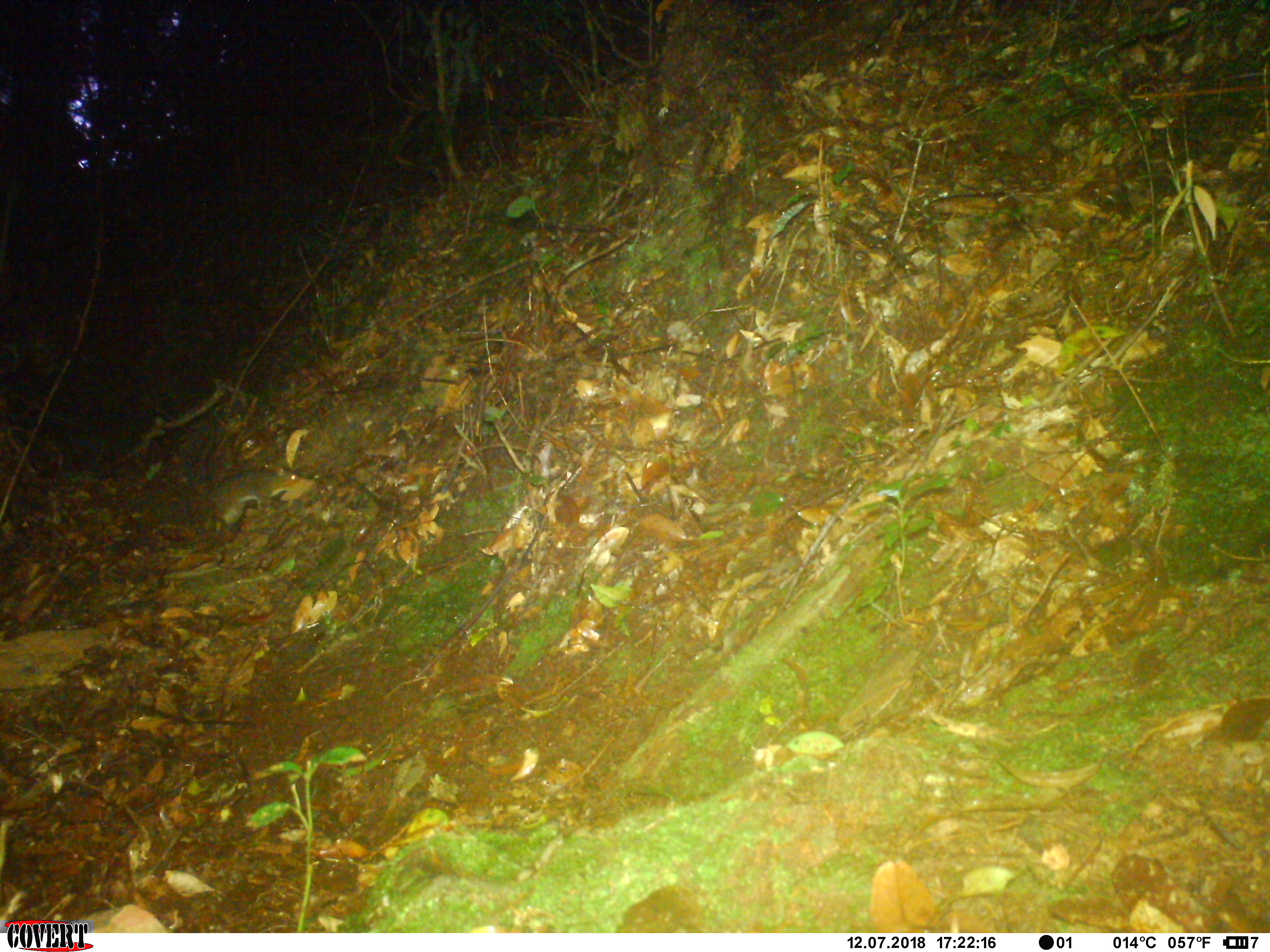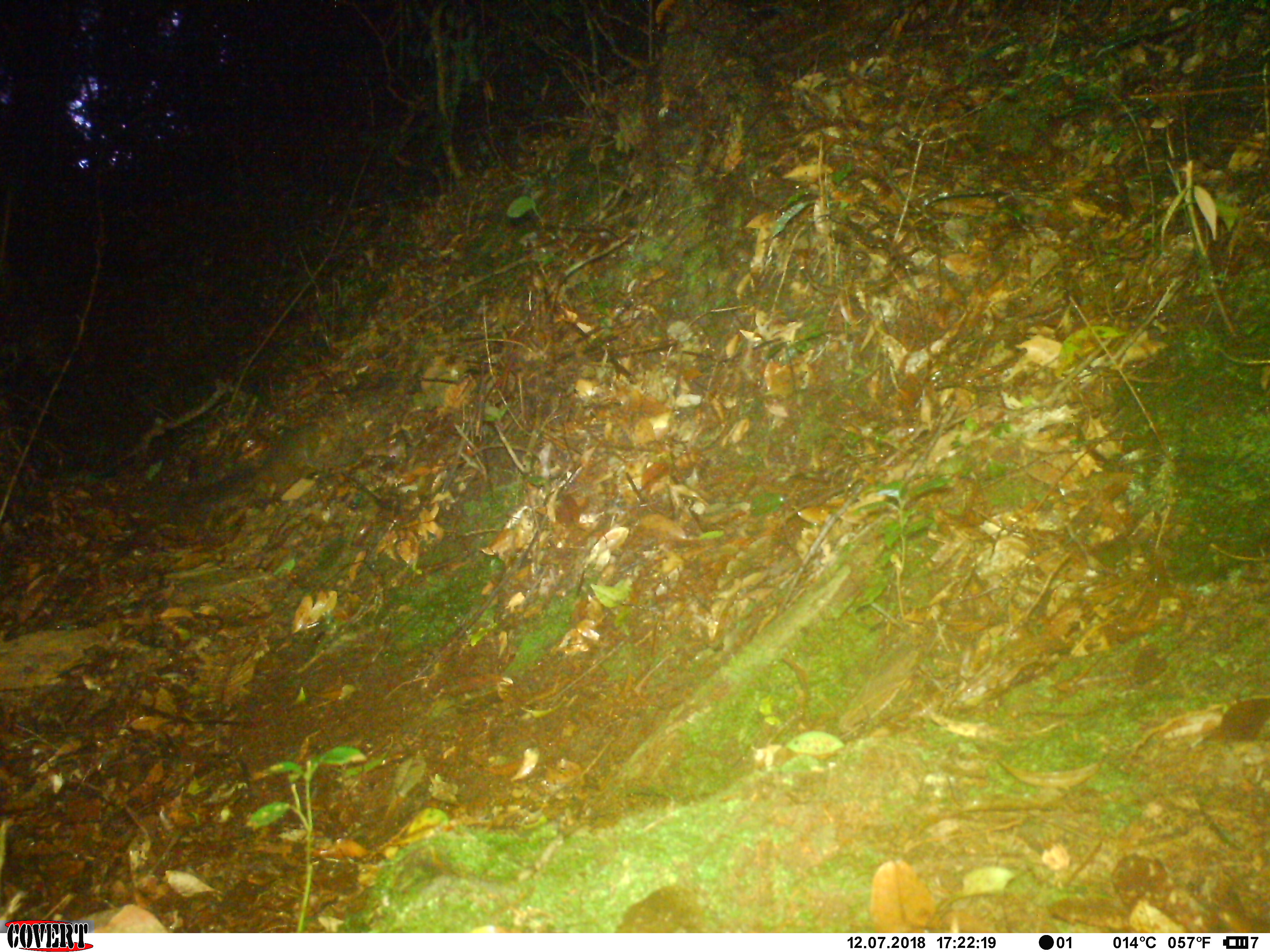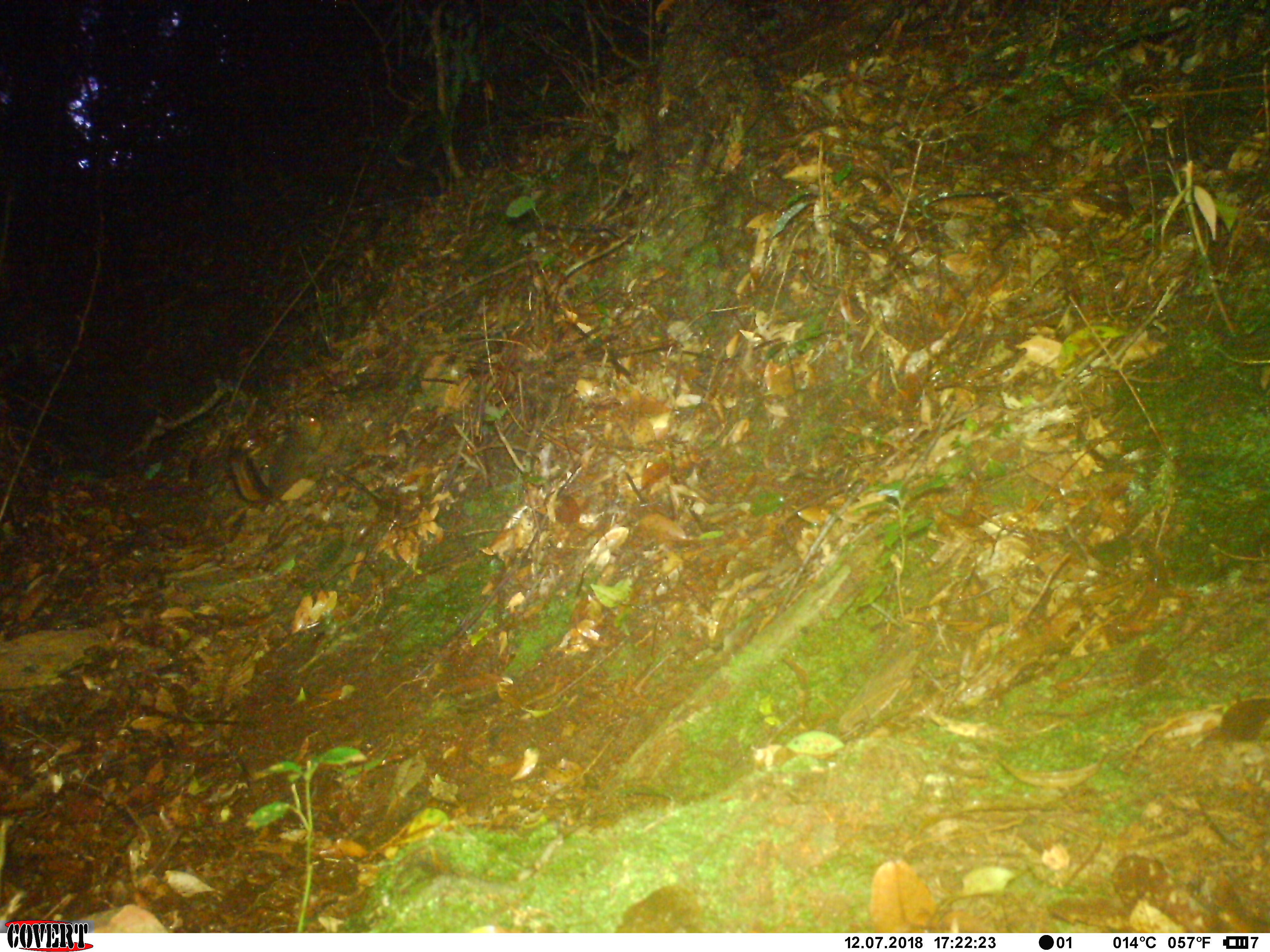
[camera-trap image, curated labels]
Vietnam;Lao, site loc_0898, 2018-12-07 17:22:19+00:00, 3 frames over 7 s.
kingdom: Animalia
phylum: Chordata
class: Mammalia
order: Rodentia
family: Sciuridae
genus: Dremomys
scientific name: Dremomys rufigenis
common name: red-cheeked squirrel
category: red cheeked squirrel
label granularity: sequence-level